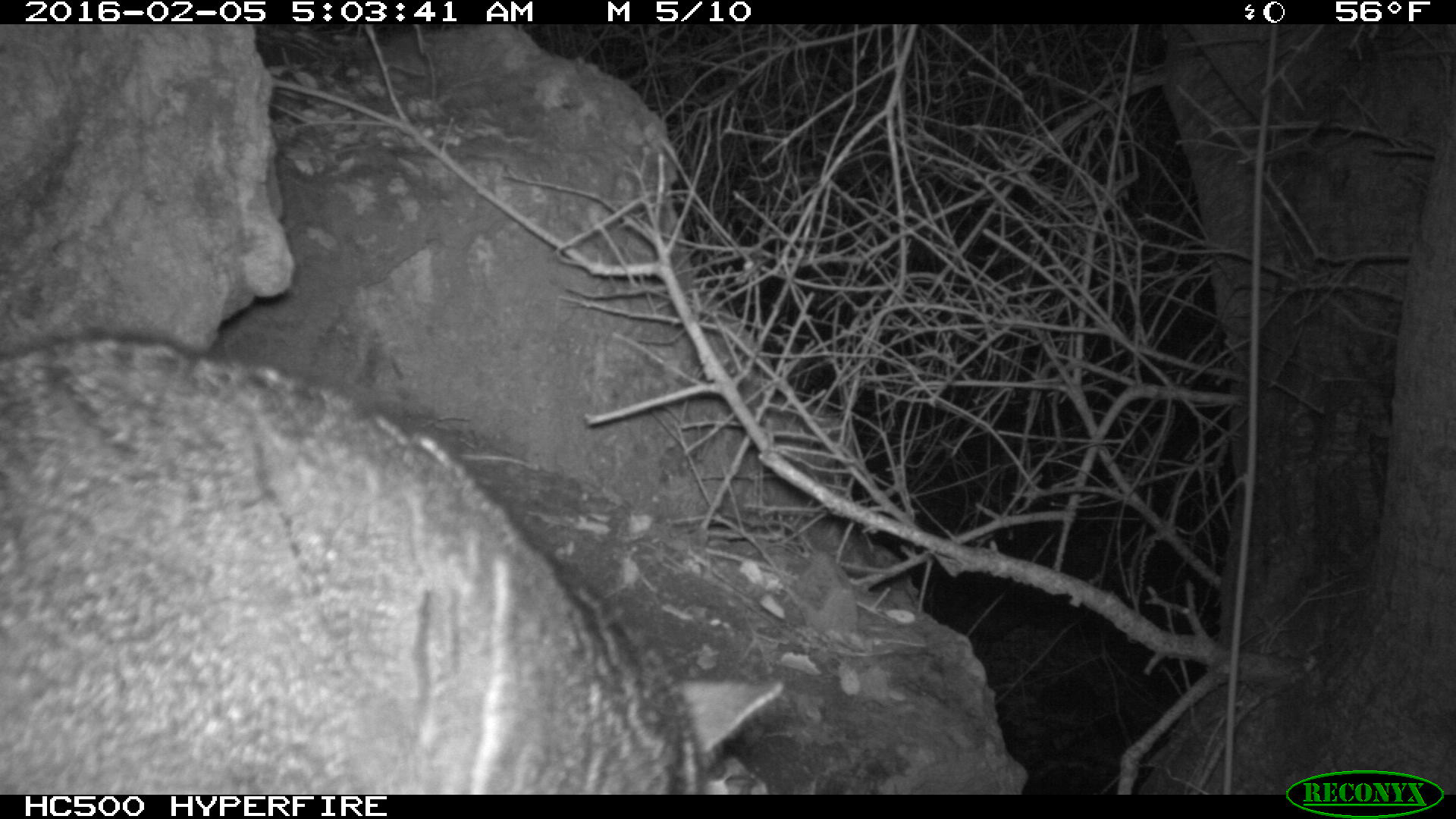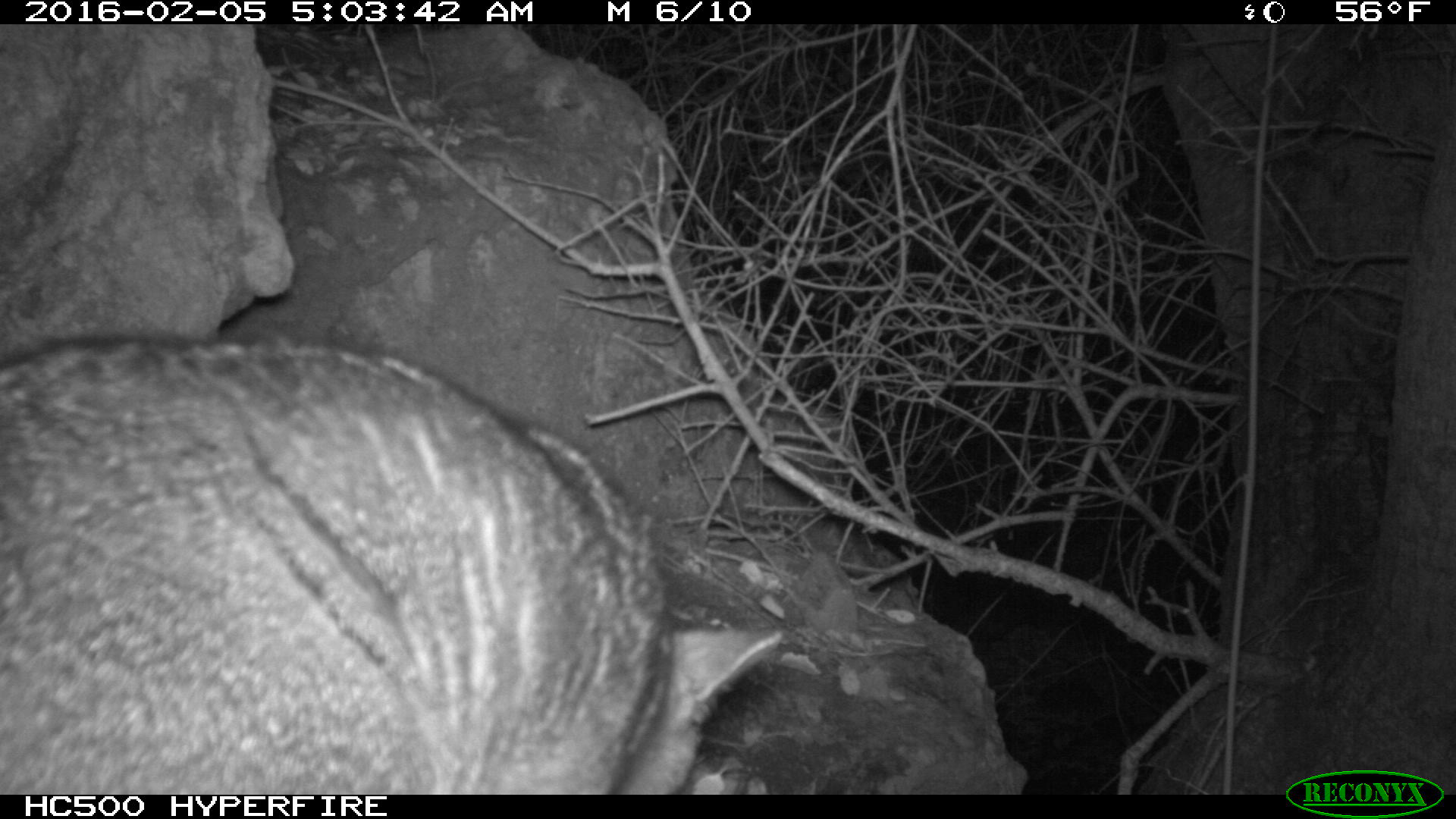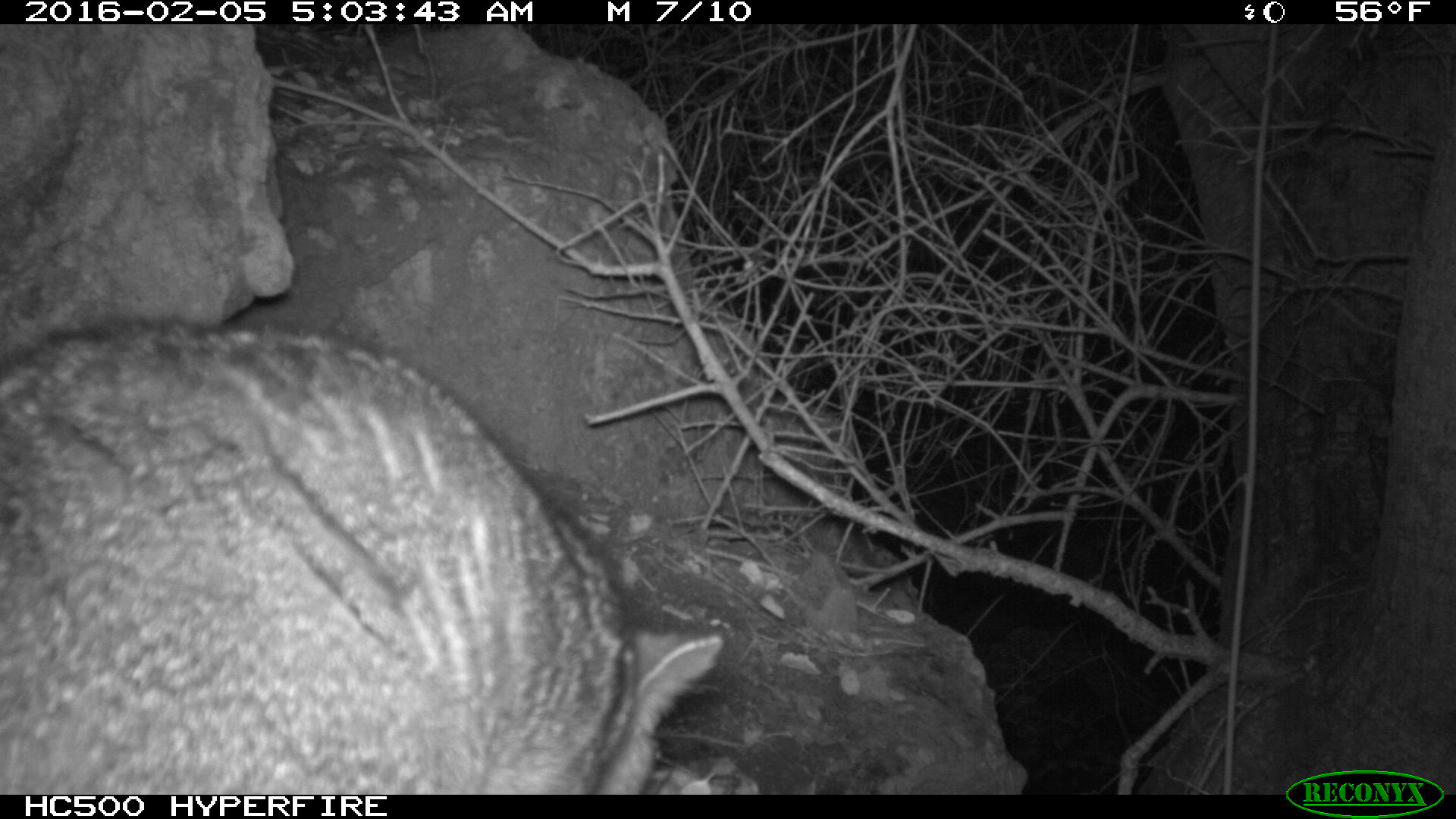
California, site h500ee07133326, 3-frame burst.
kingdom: Animalia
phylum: Chordata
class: Mammalia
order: Carnivora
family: Canidae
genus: Urocyon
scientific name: Urocyon littoralis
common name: island fox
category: fox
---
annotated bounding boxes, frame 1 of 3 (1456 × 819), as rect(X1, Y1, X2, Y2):
fox: rect(0, 330, 786, 792)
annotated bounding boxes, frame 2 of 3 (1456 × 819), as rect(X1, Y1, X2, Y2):
fox: rect(0, 334, 782, 794)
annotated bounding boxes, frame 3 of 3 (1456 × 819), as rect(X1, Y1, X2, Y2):
fox: rect(0, 318, 726, 794)